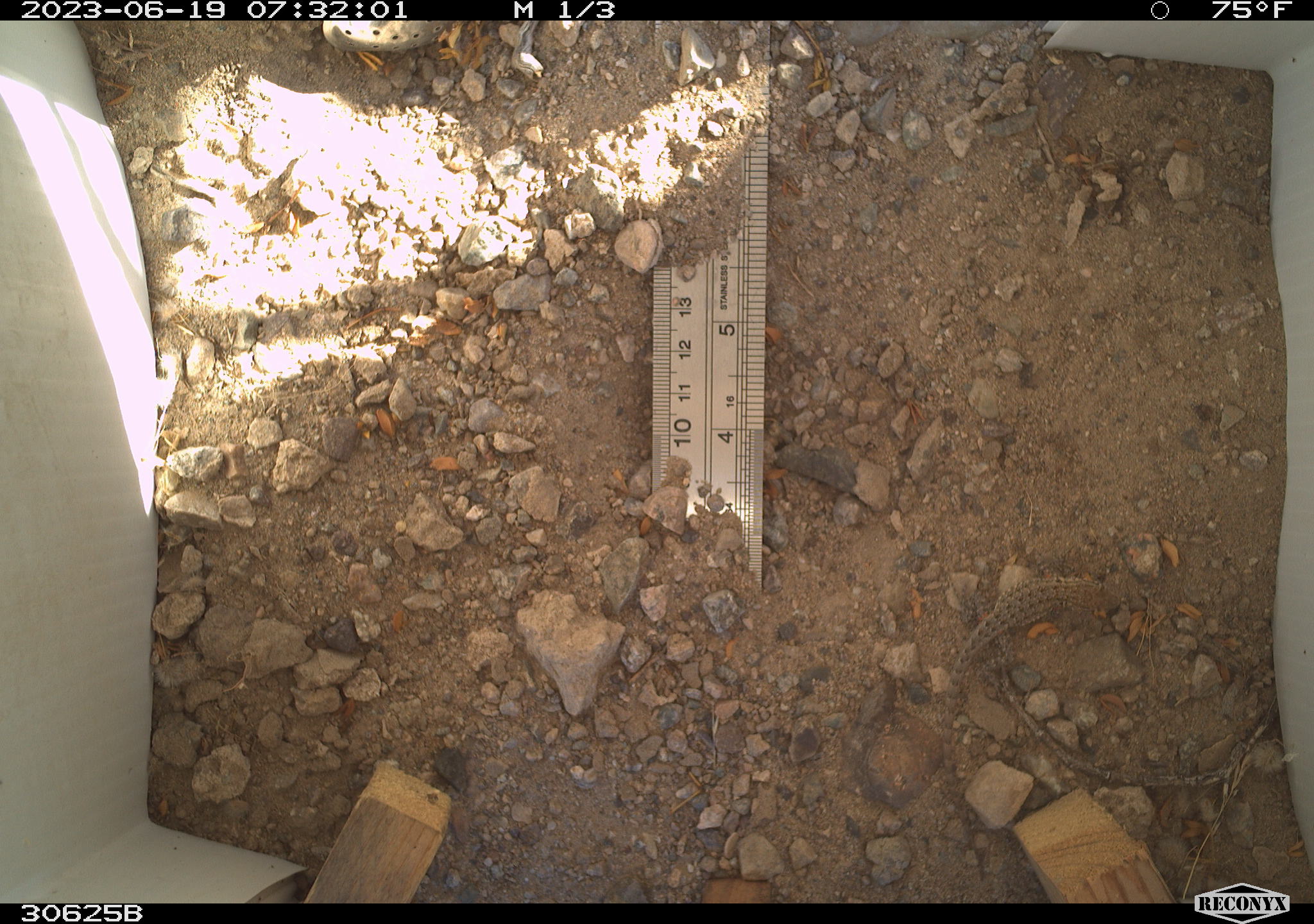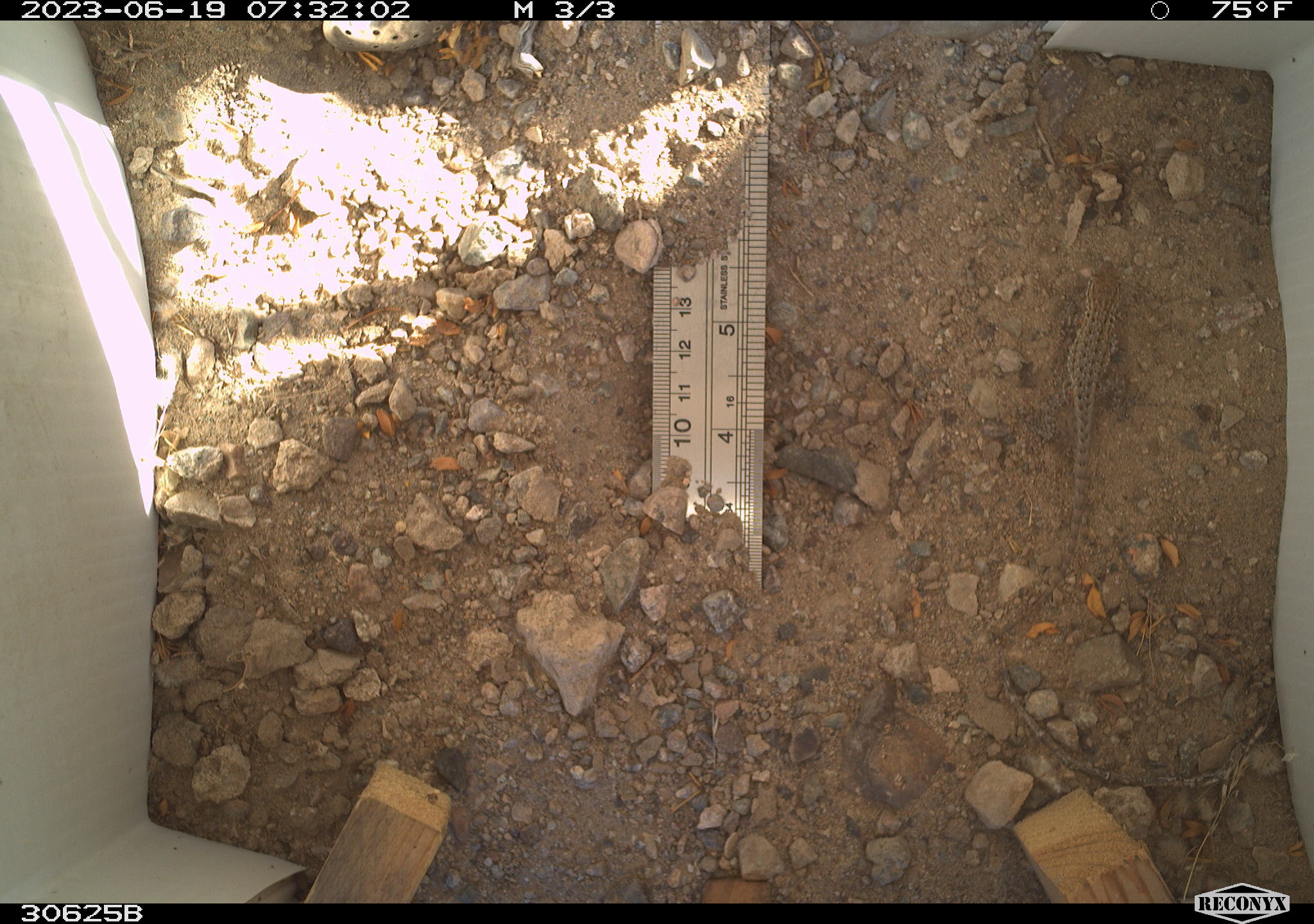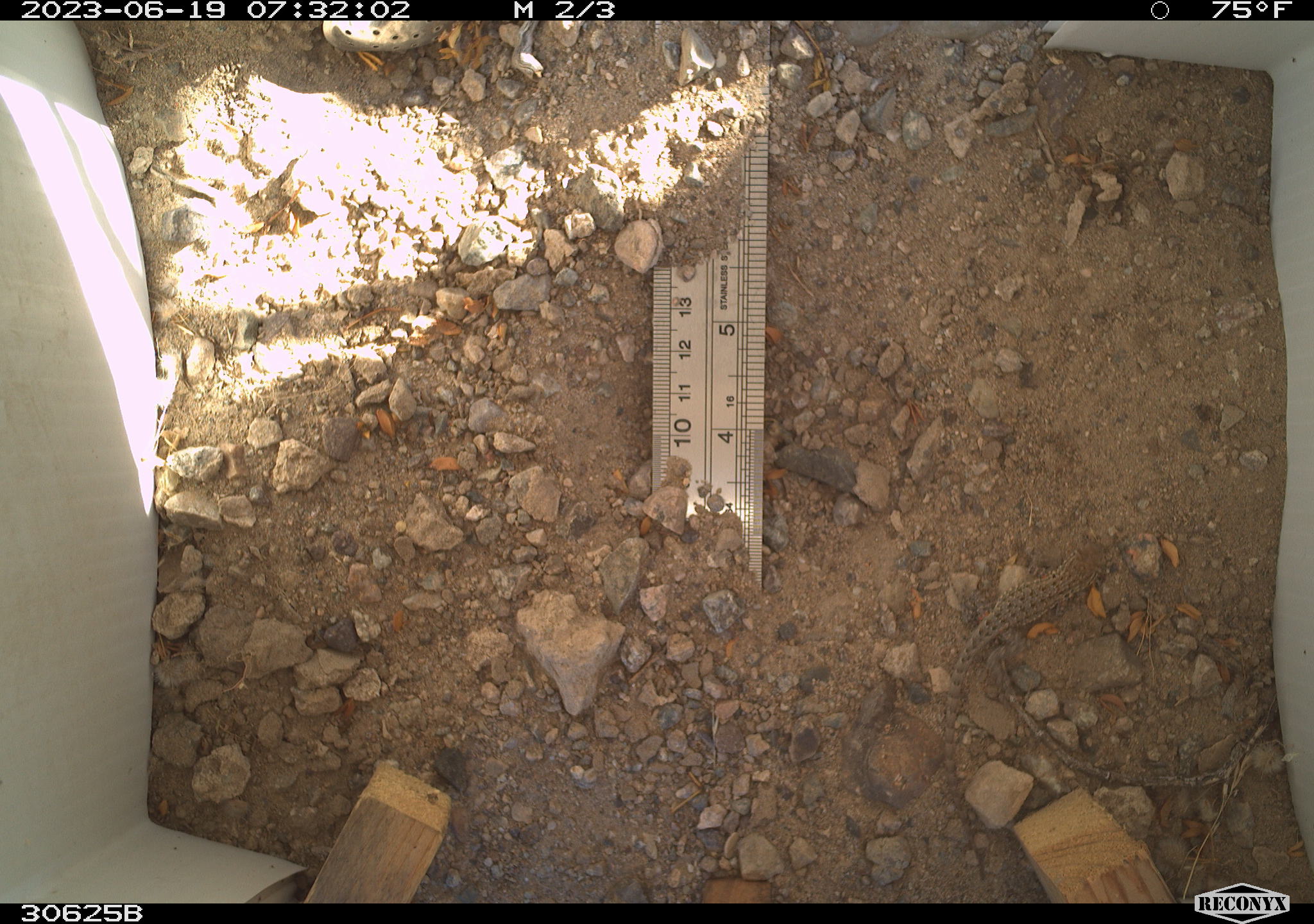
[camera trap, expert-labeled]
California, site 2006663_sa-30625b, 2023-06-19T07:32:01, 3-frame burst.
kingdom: Animalia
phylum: Chordata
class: Reptilia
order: Squamata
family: Phrynosomatidae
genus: Sceloporus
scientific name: Sceloporus graciosus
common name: common sagebrush lizard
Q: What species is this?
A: Common sagebrush lizard (Sceloporus graciosus).